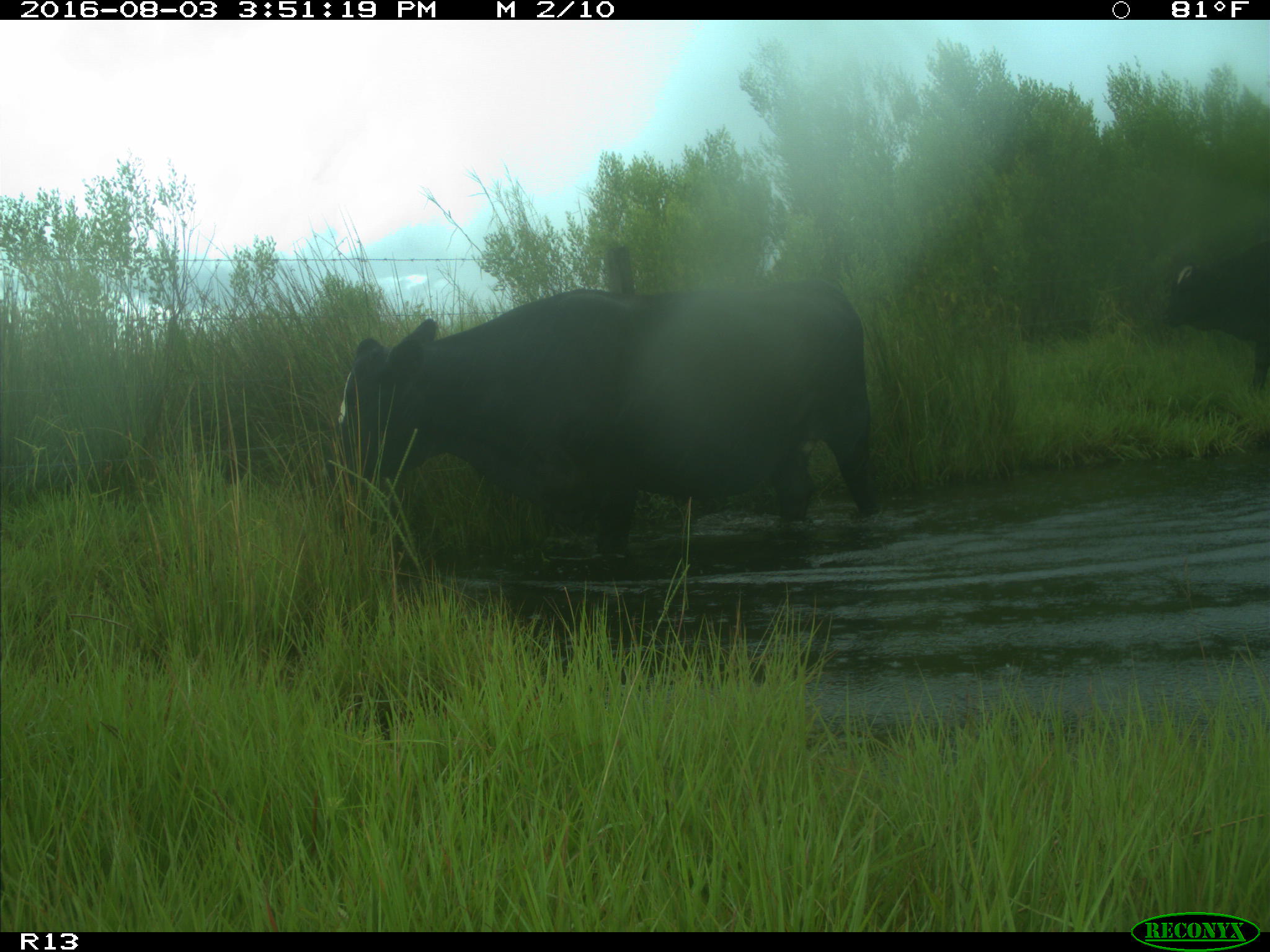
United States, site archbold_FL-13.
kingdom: Animalia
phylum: Chordata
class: Mammalia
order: Artiodactyla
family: Bovidae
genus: Bos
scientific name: Bos taurus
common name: domestic cow